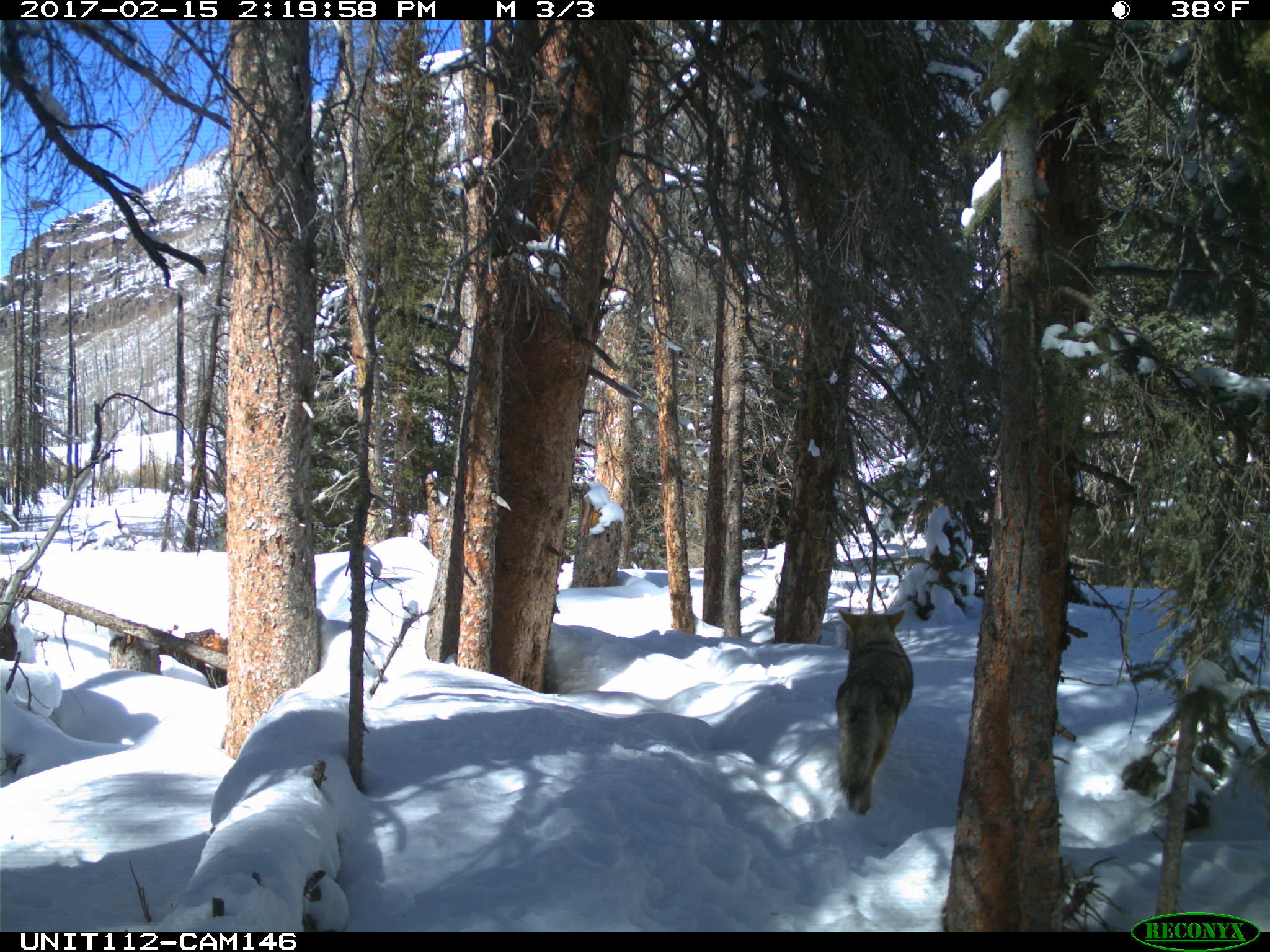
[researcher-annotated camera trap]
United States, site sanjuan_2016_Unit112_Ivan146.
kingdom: Animalia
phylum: Chordata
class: Mammalia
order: Carnivora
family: Canidae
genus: Canis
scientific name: Canis latrans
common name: coyote